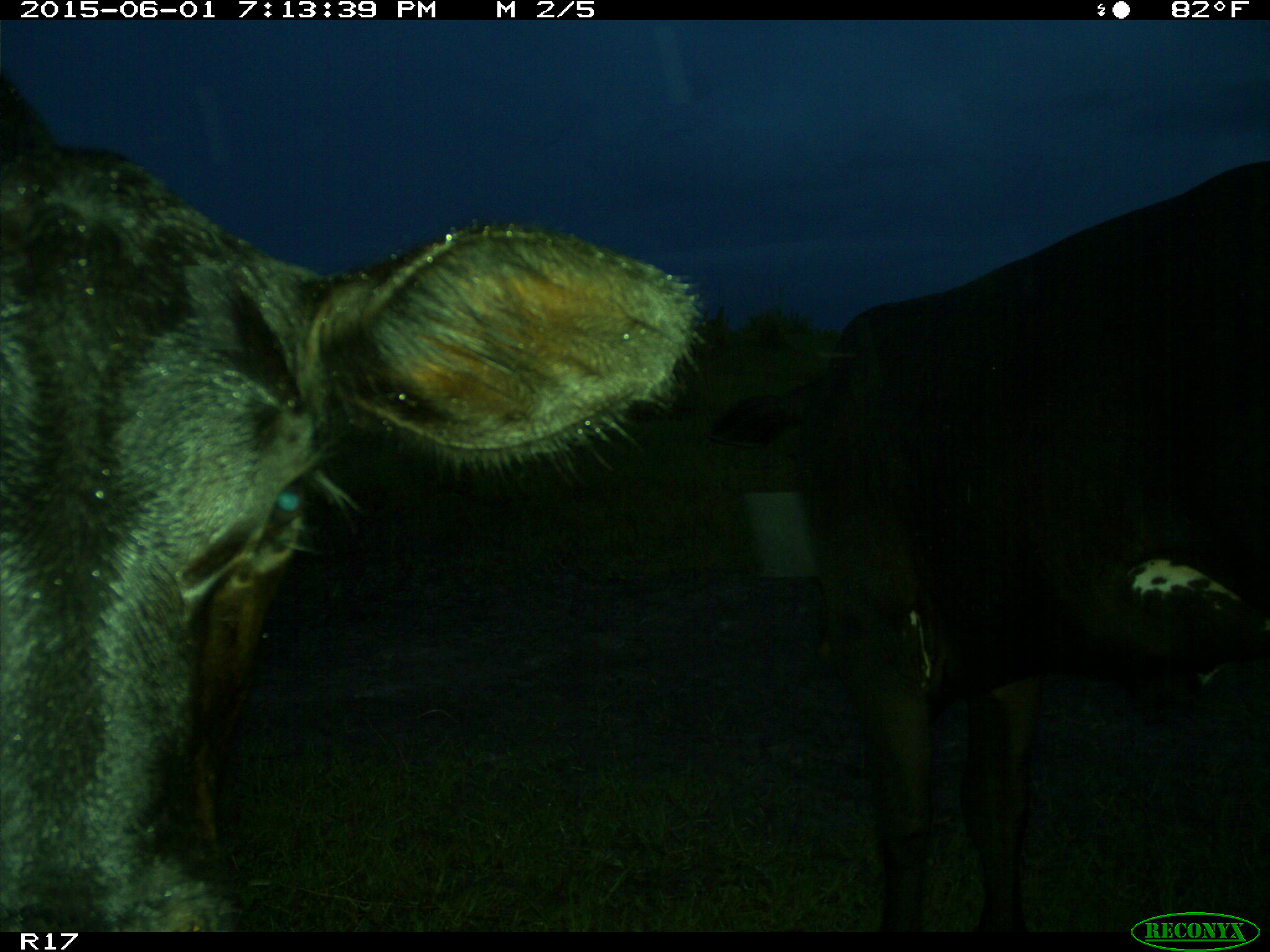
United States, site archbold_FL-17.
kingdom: Animalia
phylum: Chordata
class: Mammalia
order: Artiodactyla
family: Bovidae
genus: Bos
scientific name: Bos taurus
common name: domestic cow